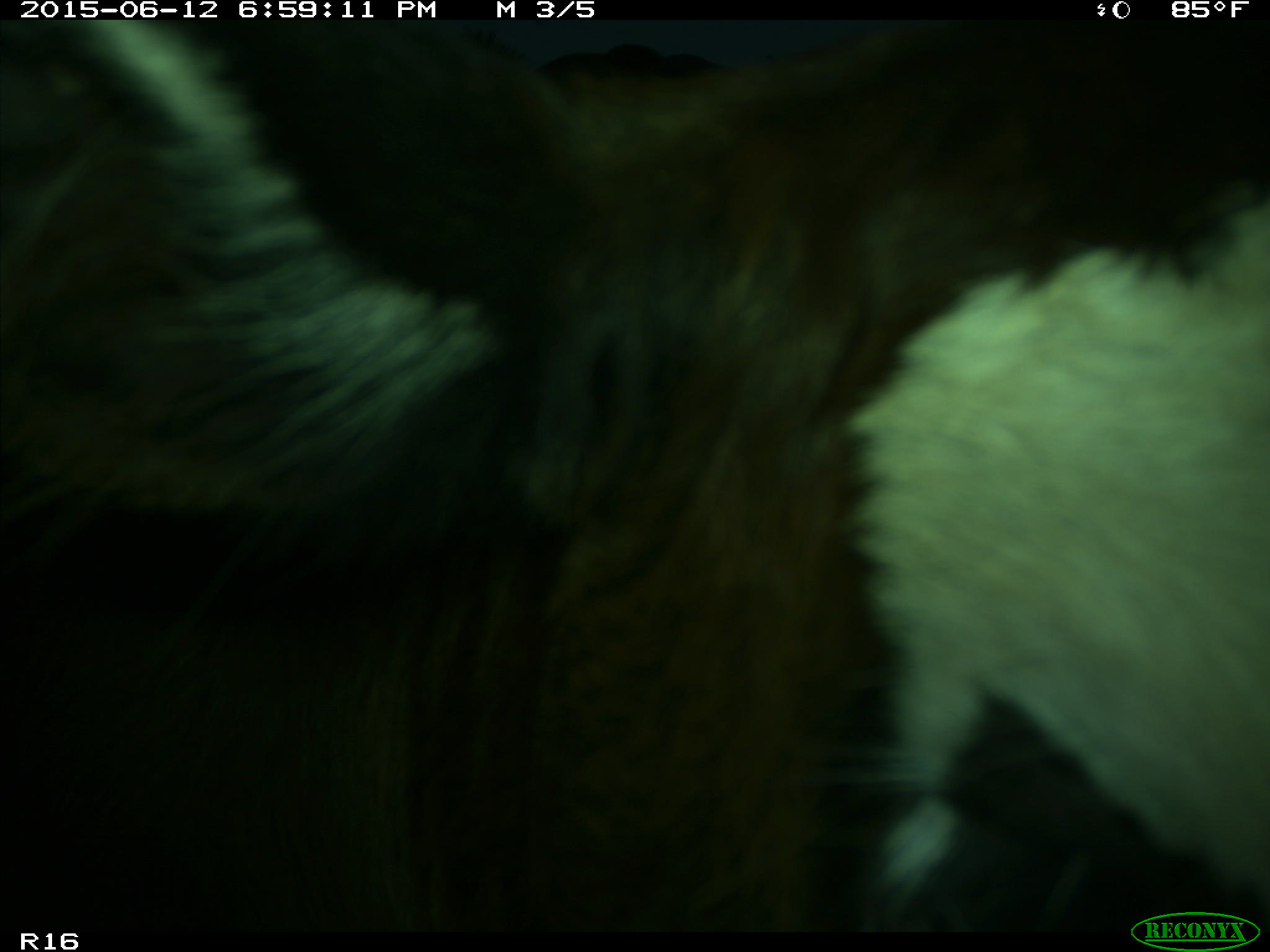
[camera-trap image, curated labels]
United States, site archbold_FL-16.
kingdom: Animalia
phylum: Chordata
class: Mammalia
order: Artiodactyla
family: Bovidae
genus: Bos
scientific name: Bos taurus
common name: domestic cow